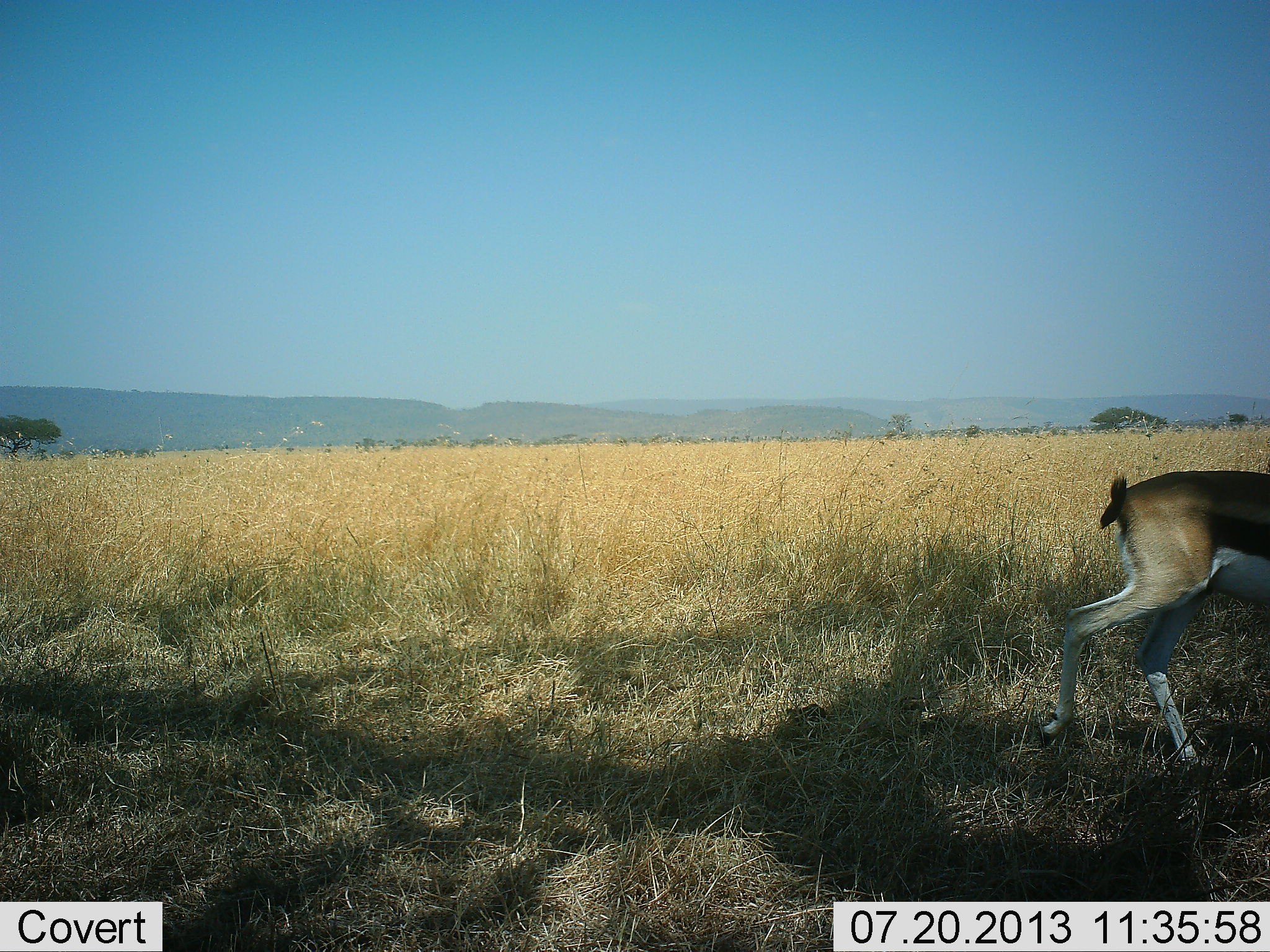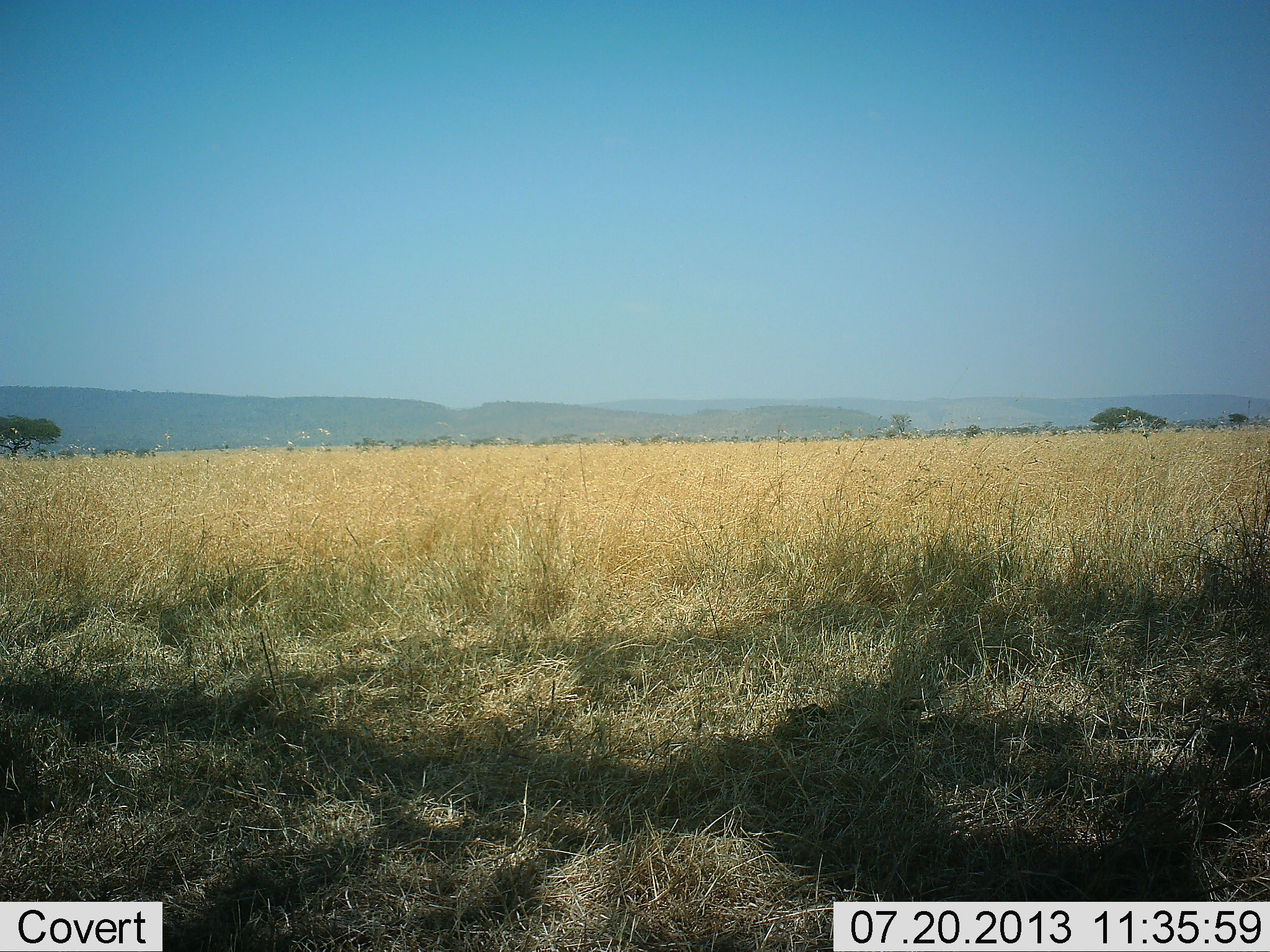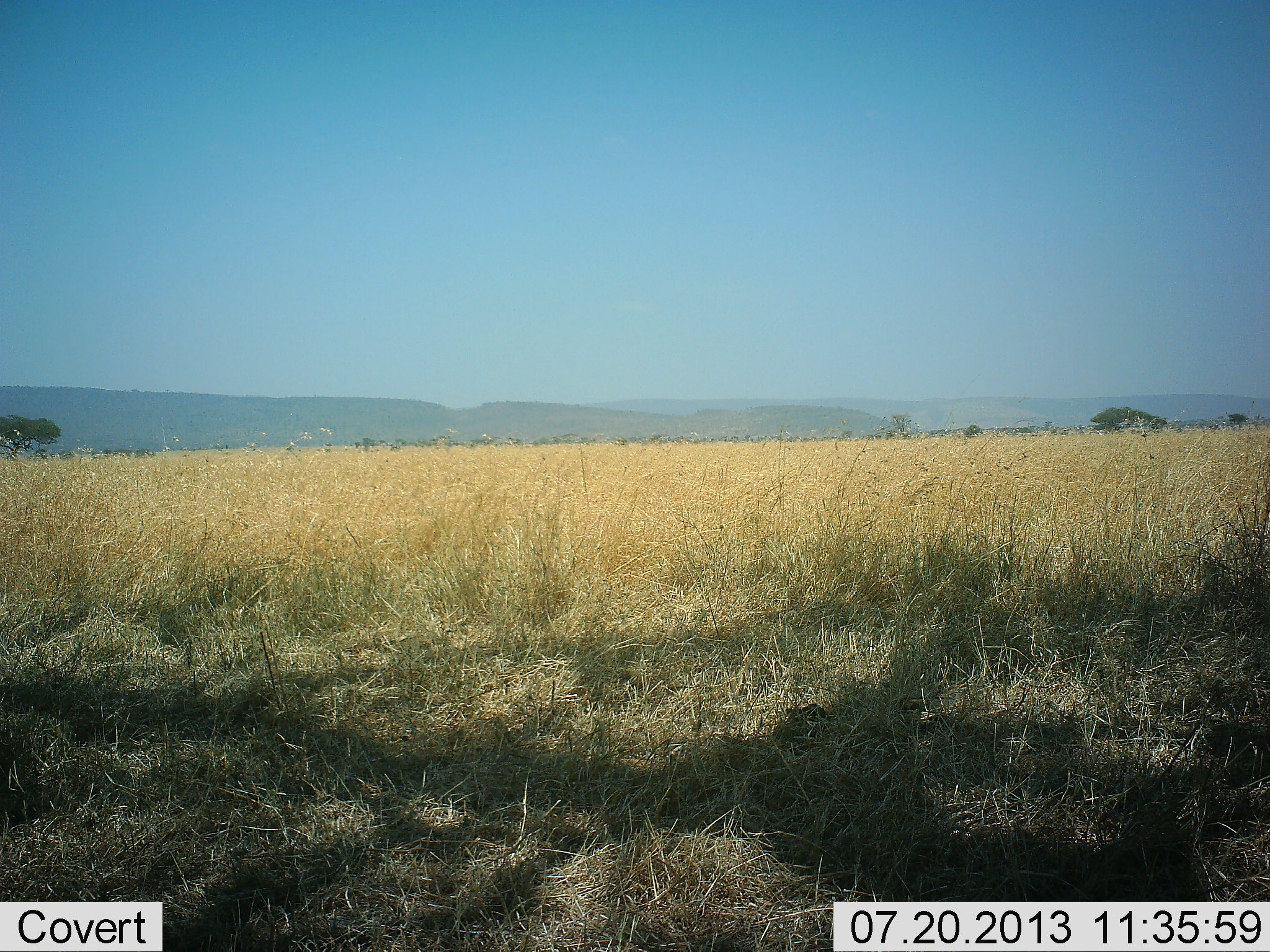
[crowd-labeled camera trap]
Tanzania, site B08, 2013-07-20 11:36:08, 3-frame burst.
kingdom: Animalia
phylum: Chordata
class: Mammalia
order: Artiodactyla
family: Bovidae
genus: Eudorcas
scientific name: Eudorcas thomsonii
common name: thomson's gazelle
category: gazellethomsons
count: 1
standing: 10%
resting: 0%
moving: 100%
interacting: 0%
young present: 0%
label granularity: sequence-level